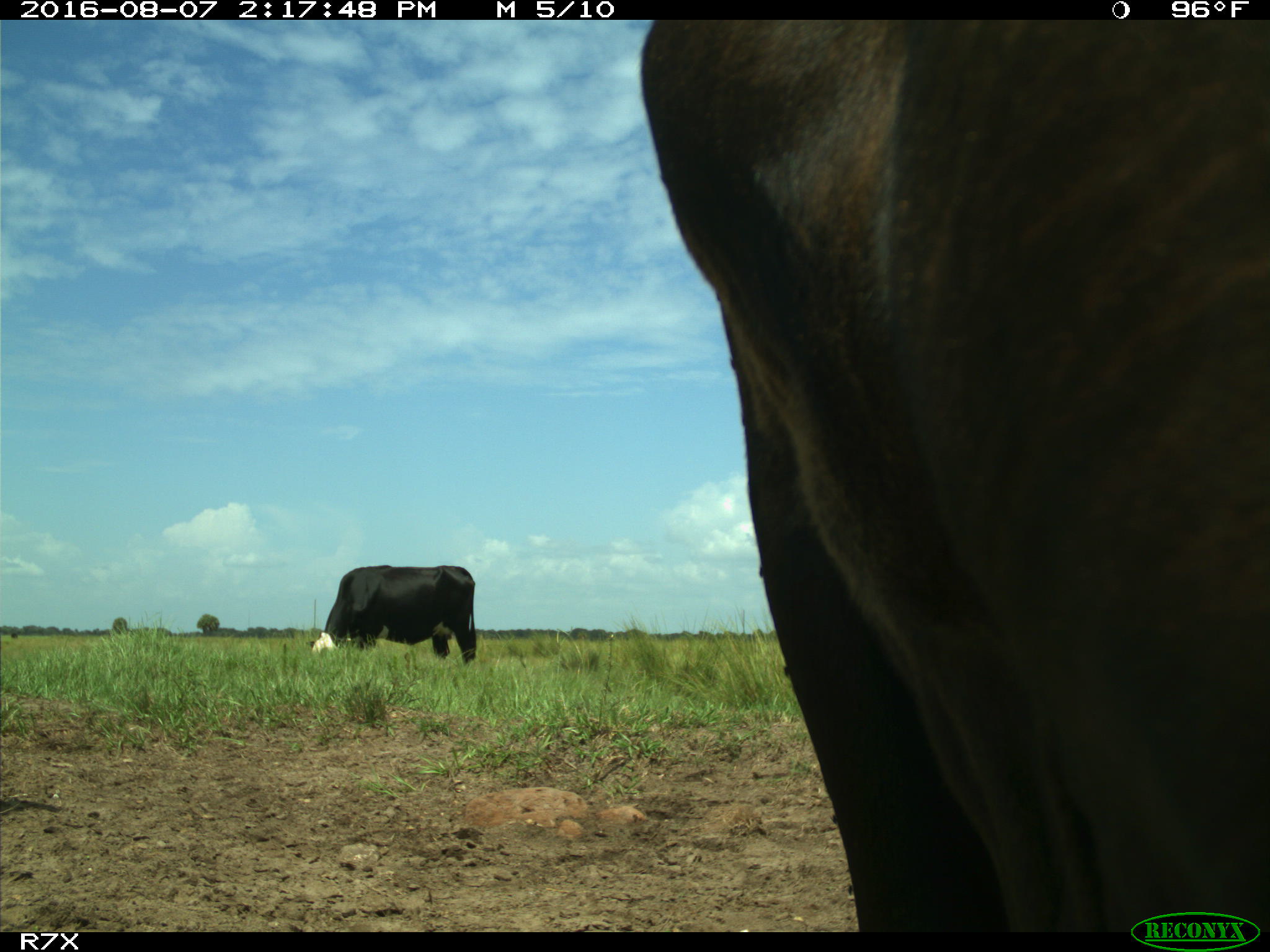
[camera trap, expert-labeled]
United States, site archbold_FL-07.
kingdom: Animalia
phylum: Chordata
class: Mammalia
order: Artiodactyla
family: Bovidae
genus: Bos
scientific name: Bos taurus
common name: domestic cow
Bos taurus (domestic cow).